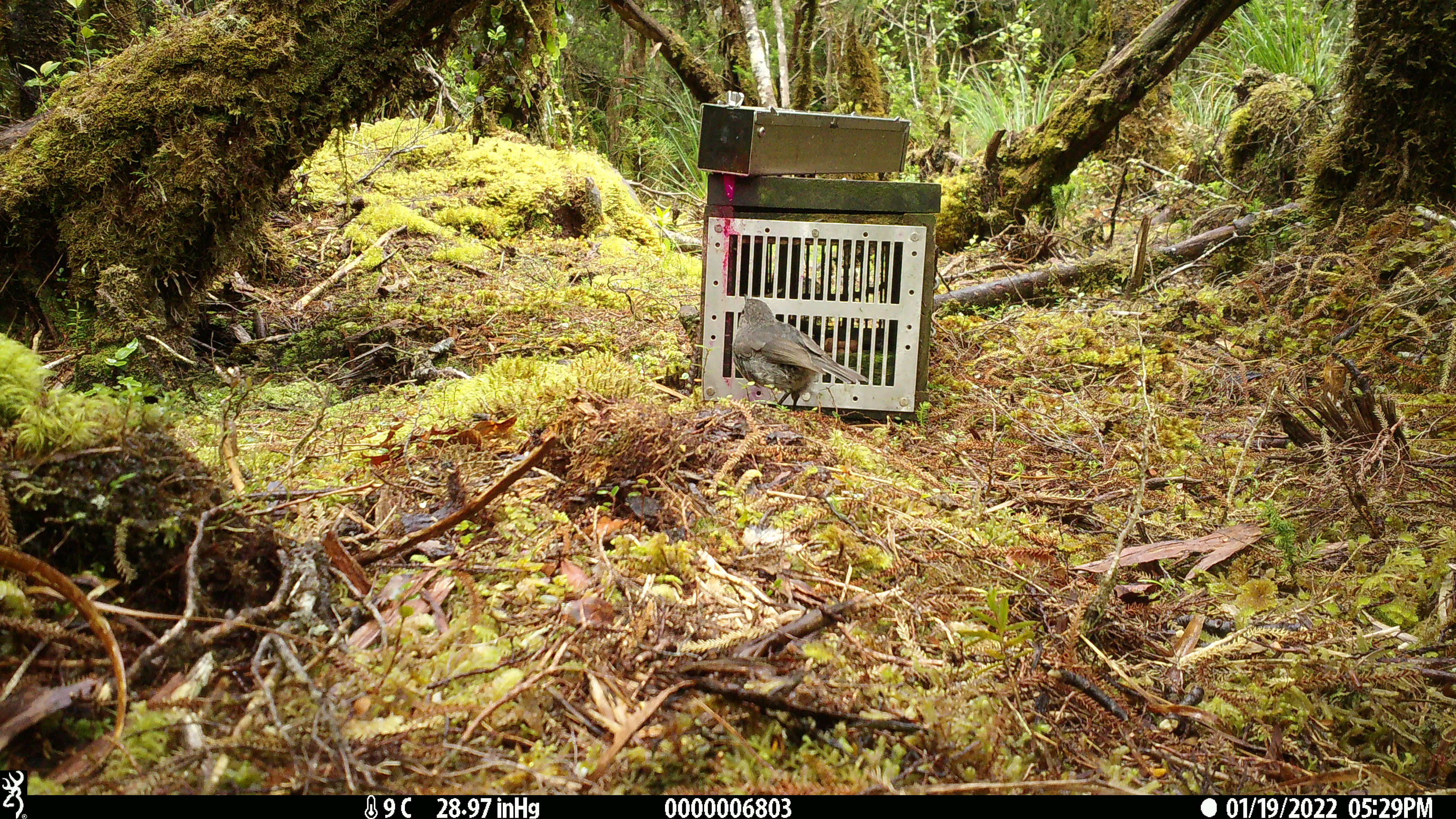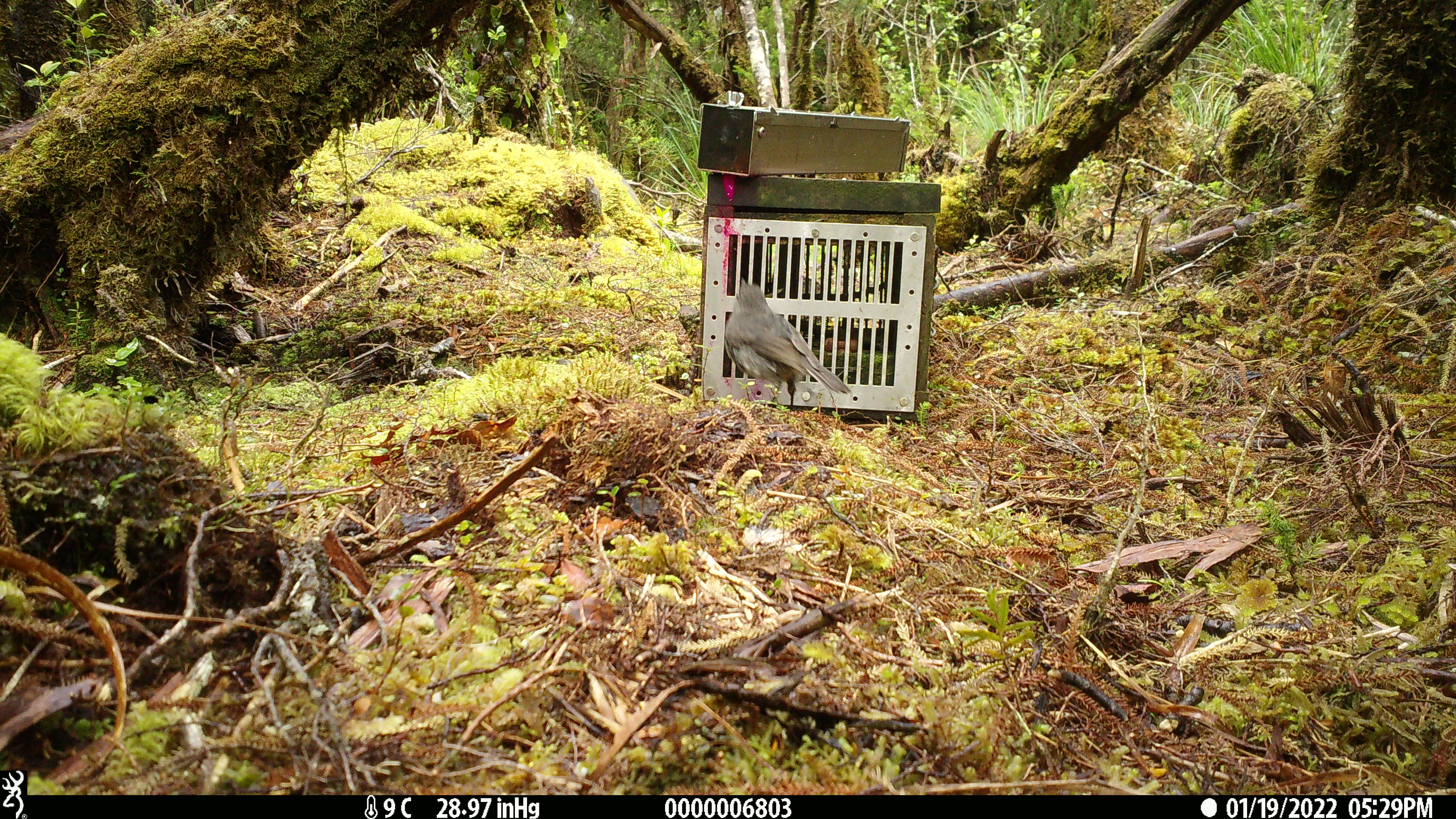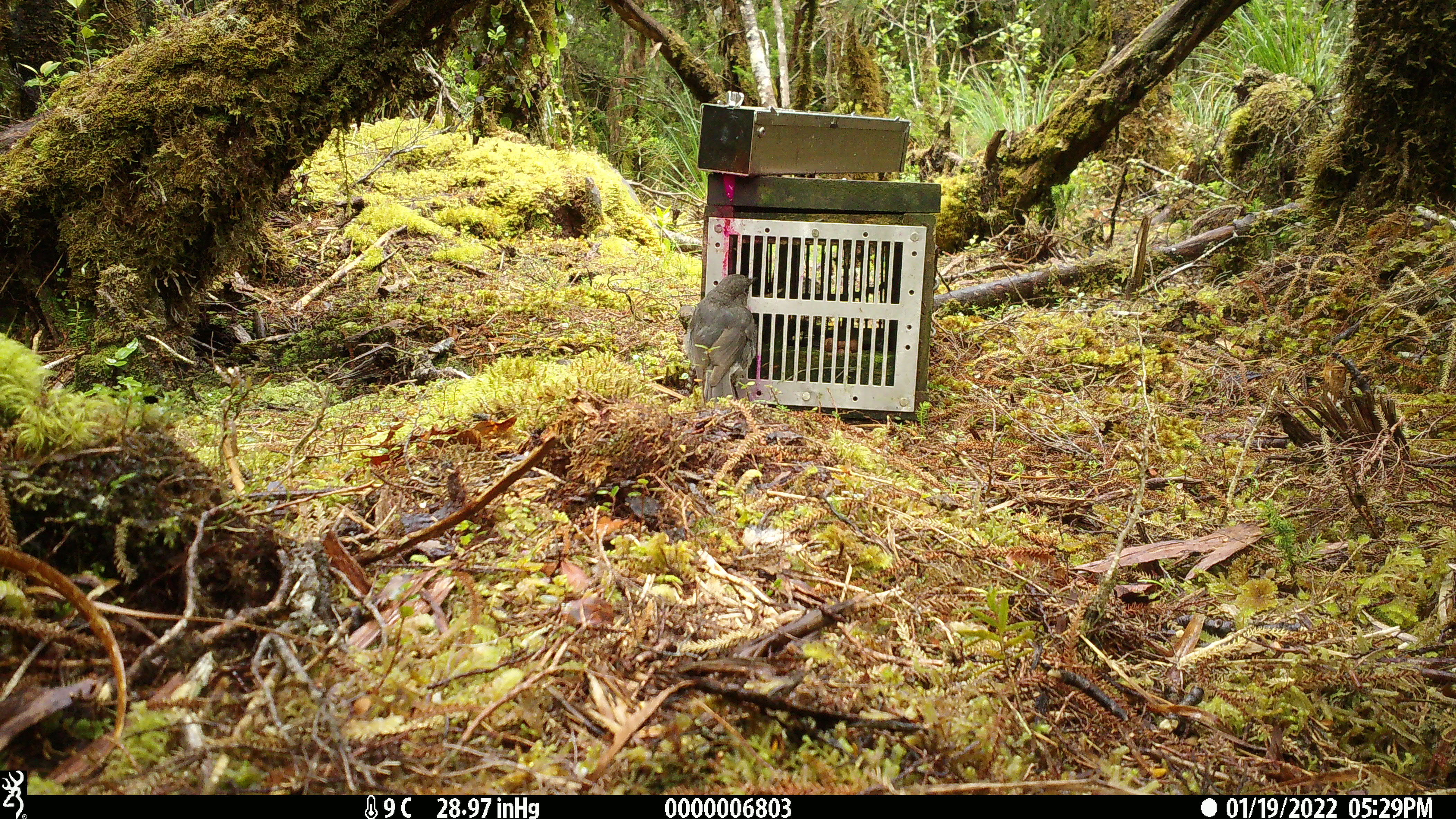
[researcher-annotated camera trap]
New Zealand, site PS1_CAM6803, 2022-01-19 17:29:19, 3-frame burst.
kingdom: Animalia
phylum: Chordata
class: Aves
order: Passeriformes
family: Petroicidae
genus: Petroica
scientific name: Petroica australis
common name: new zealand robin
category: robin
Robin (new zealand robin) (Petroica australis).